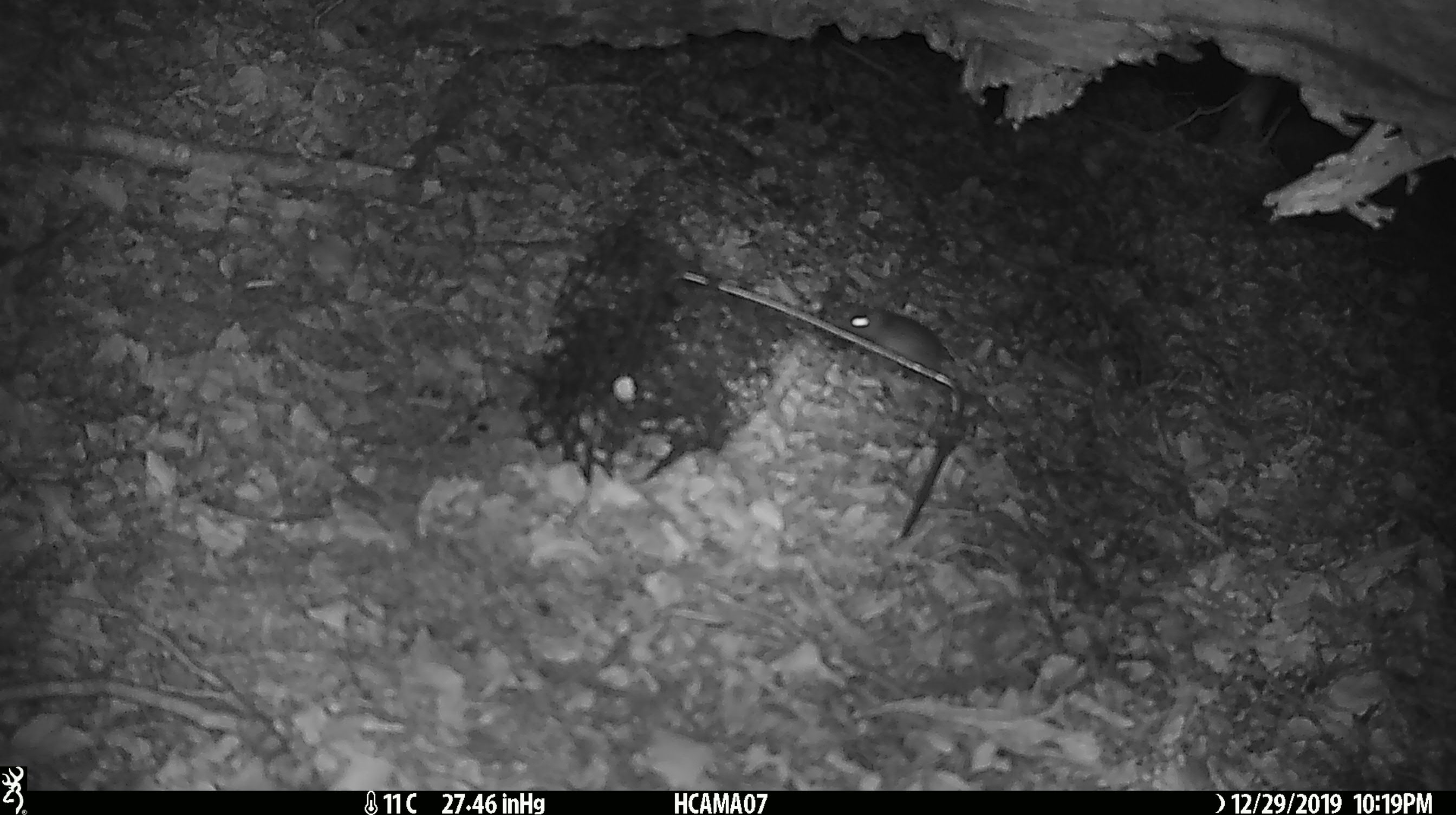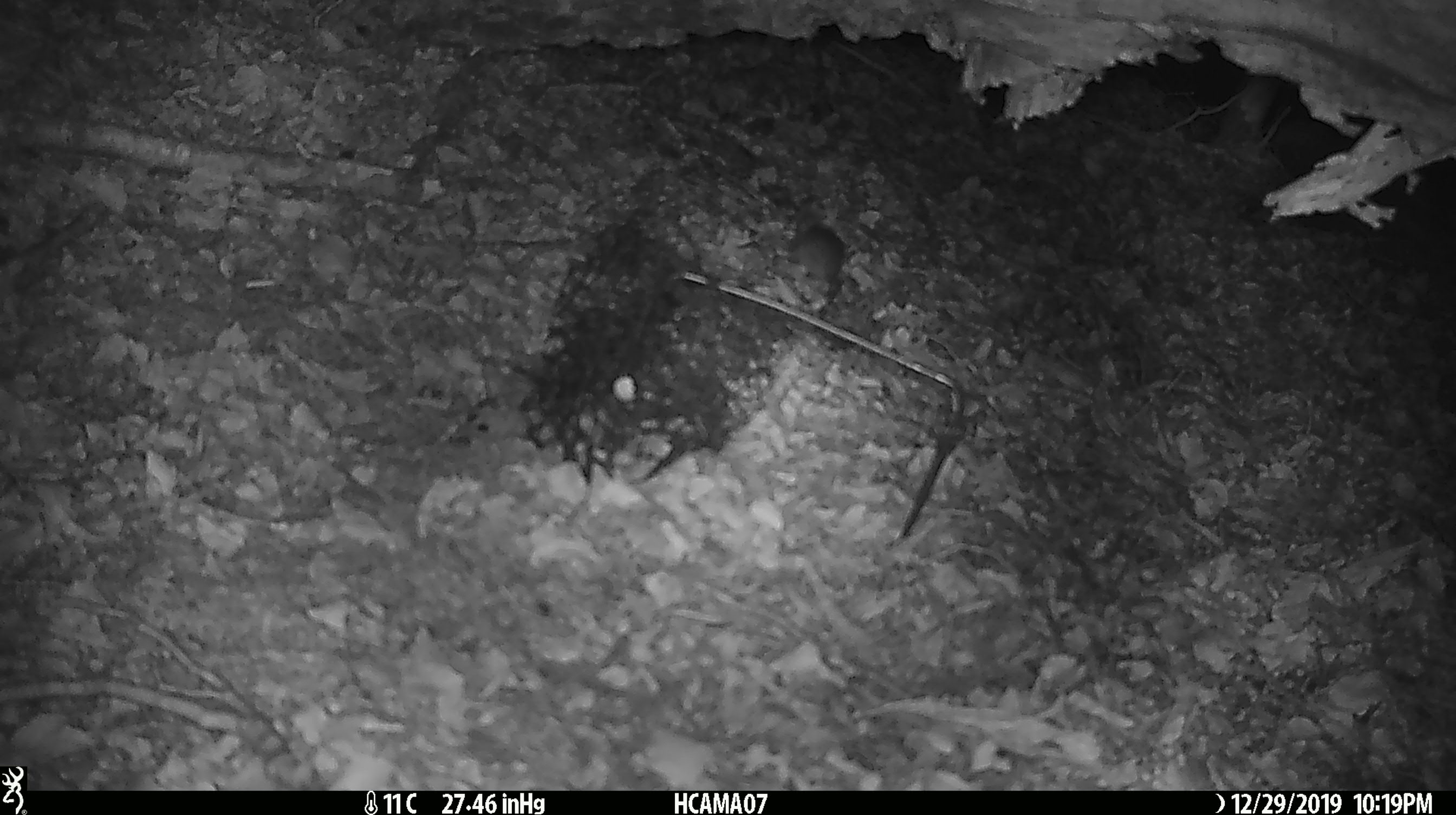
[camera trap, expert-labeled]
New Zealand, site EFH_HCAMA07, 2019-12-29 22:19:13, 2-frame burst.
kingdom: Animalia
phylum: Chordata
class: Mammalia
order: Rodentia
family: Muridae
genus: Mus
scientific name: Mus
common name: mouse